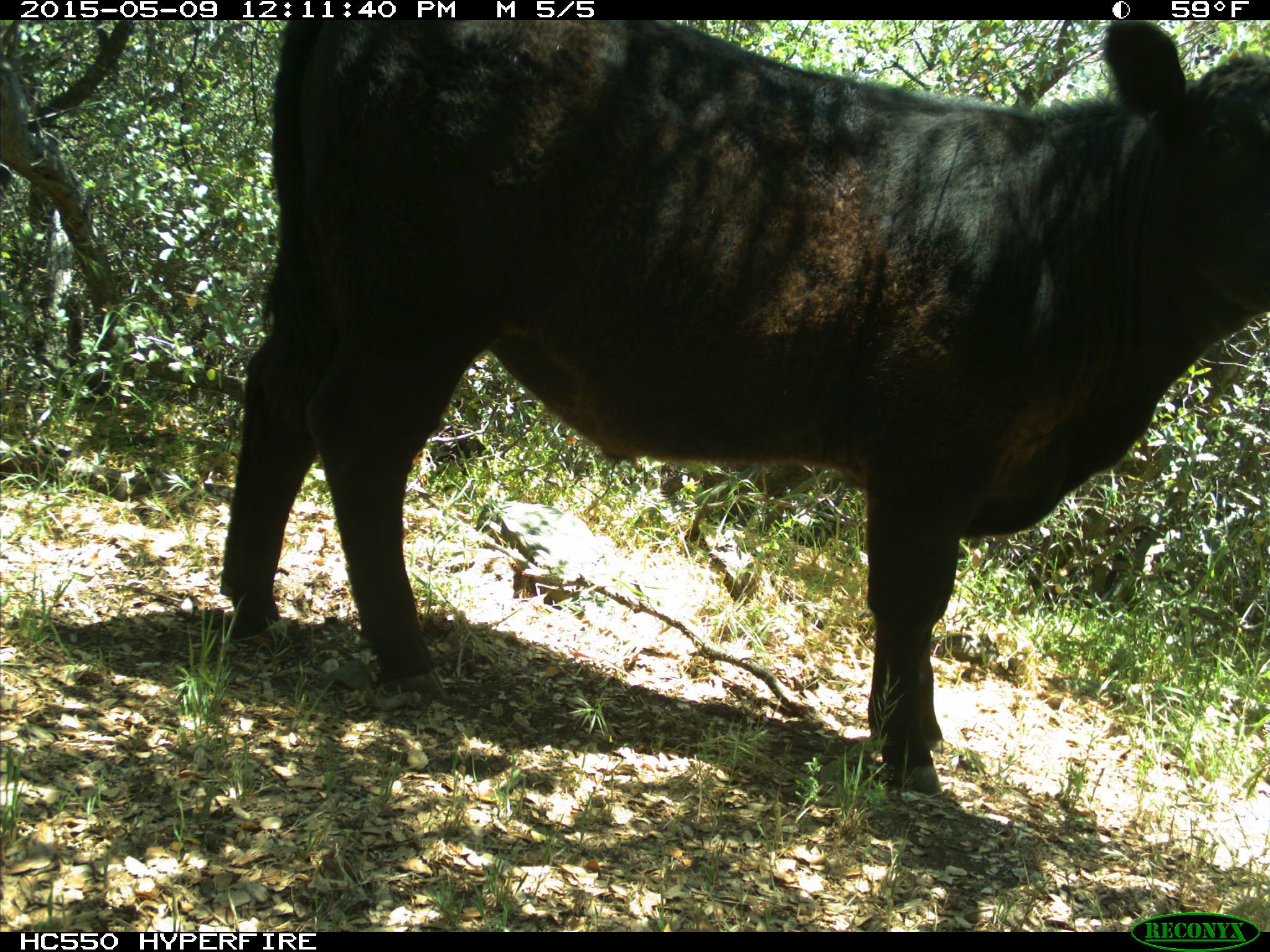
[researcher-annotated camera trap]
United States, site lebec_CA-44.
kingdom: Animalia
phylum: Chordata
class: Mammalia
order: Artiodactyla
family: Bovidae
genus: Bos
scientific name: Bos taurus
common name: domestic cow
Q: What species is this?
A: Bos taurus (domestic cow).